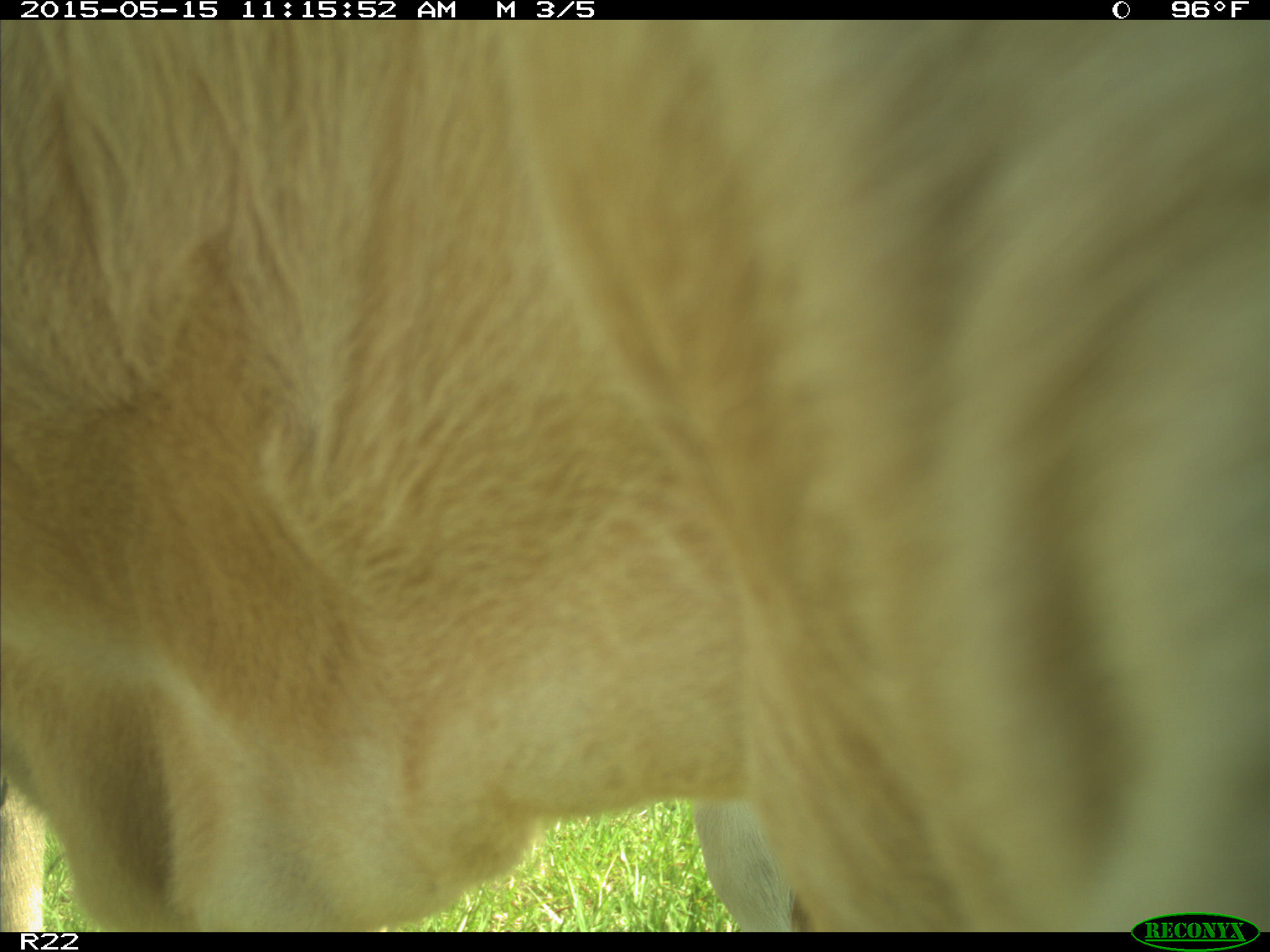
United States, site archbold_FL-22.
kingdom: Animalia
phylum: Chordata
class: Mammalia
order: Artiodactyla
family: Bovidae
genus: Bos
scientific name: Bos taurus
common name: domestic cow